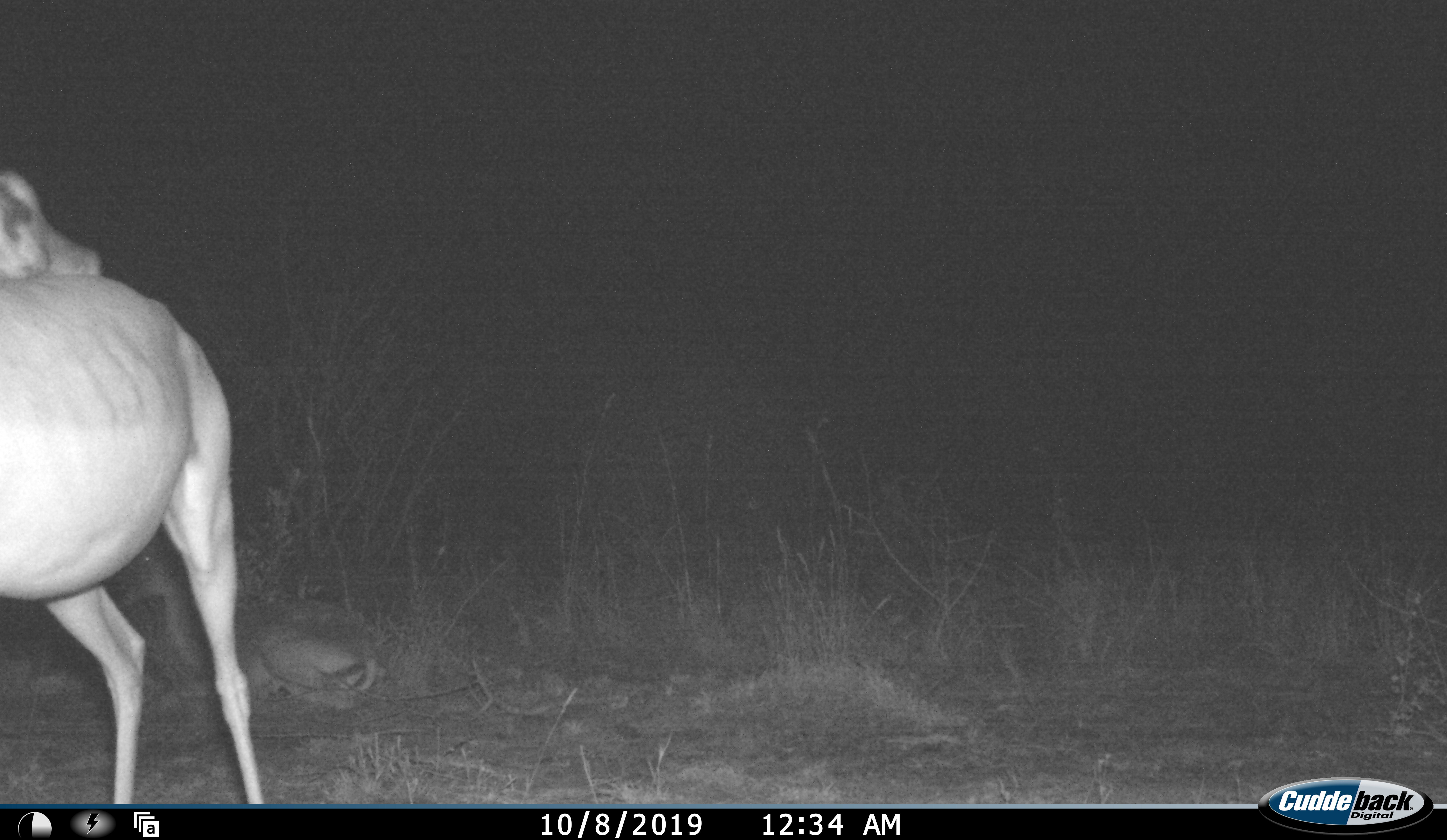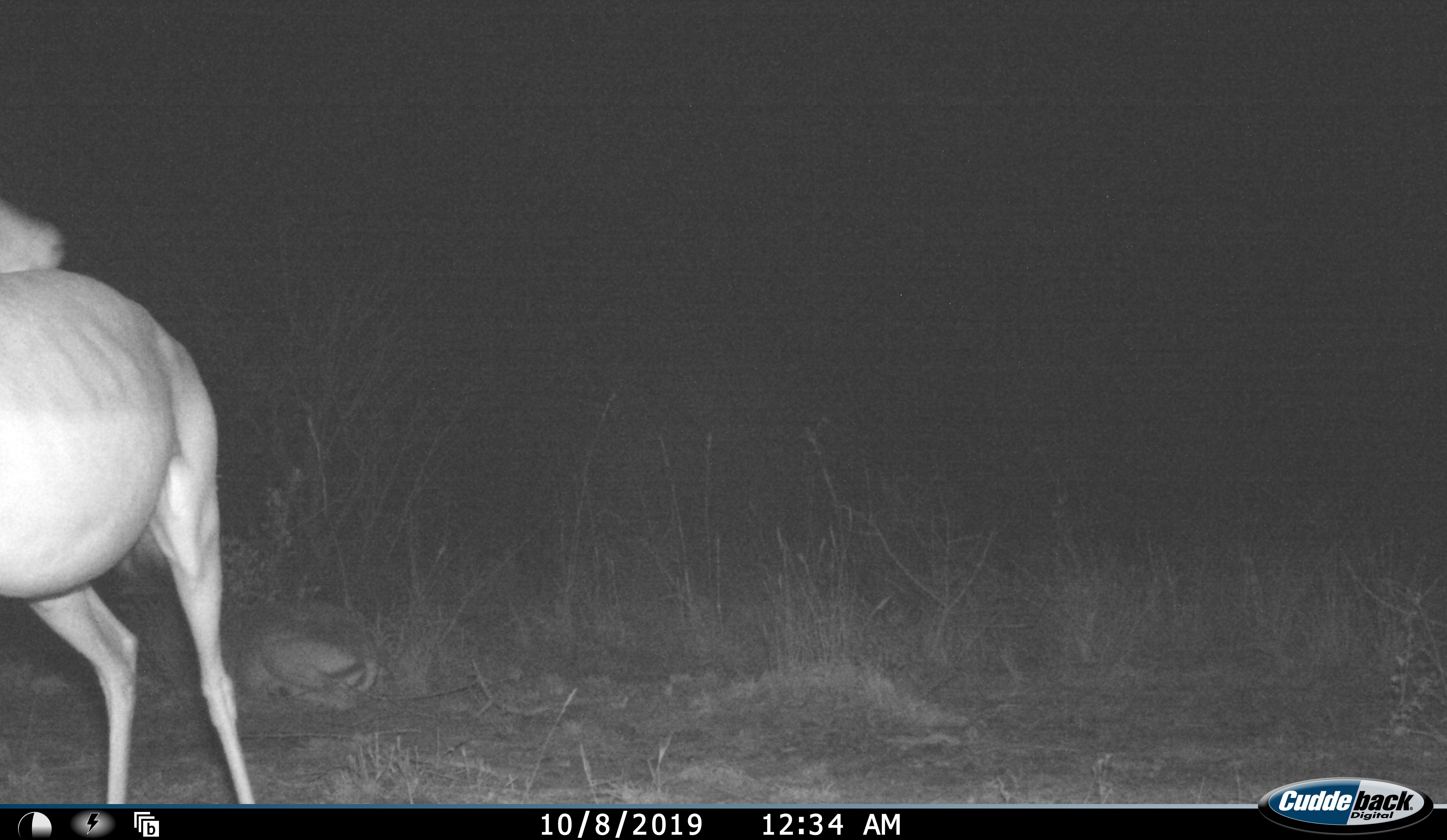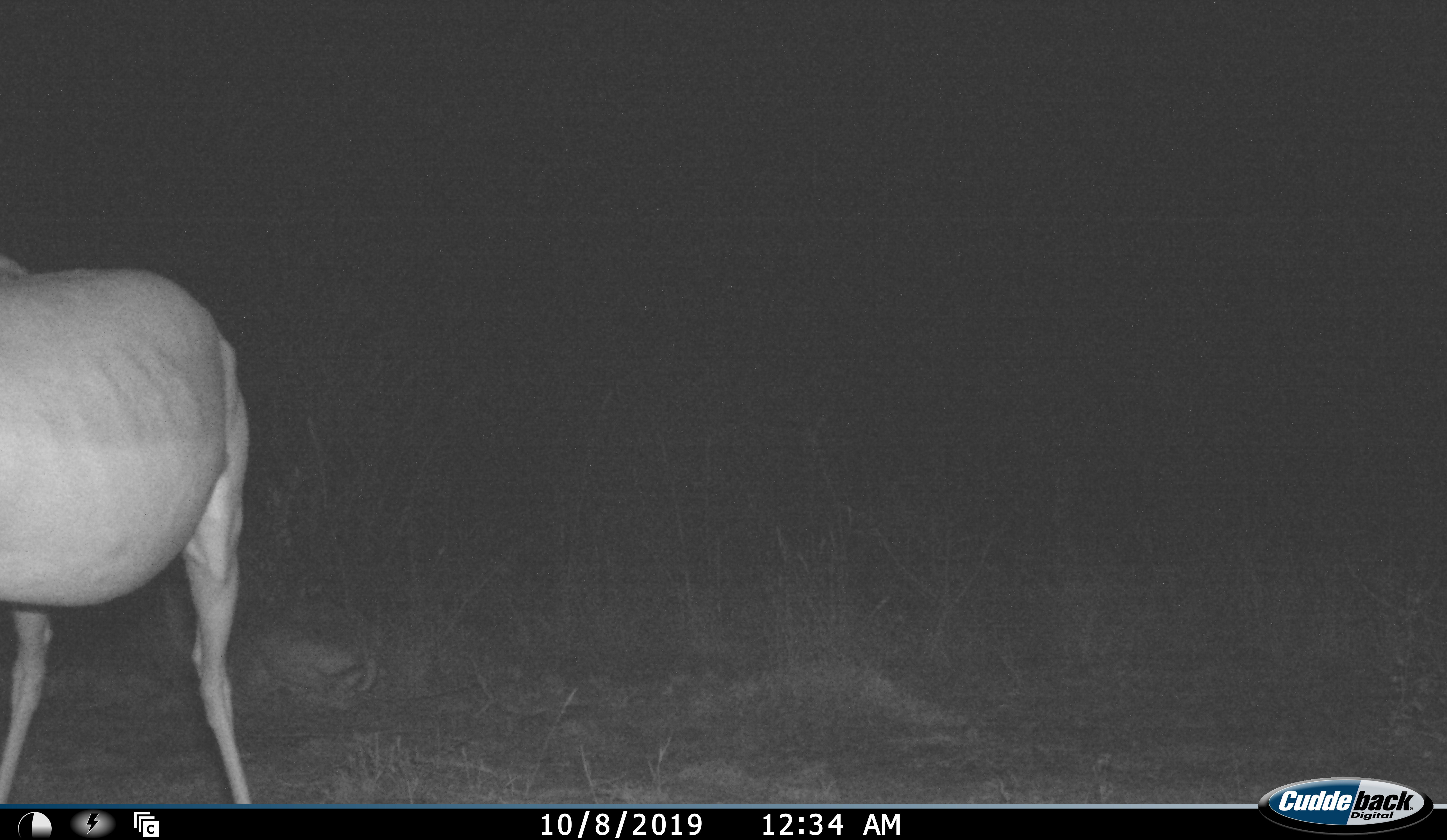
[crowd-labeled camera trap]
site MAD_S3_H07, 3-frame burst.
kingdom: Animalia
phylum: Chordata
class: Mammalia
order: Artiodactyla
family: Bovidae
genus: Aepyceros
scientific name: Aepyceros melampus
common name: impala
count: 1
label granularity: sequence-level